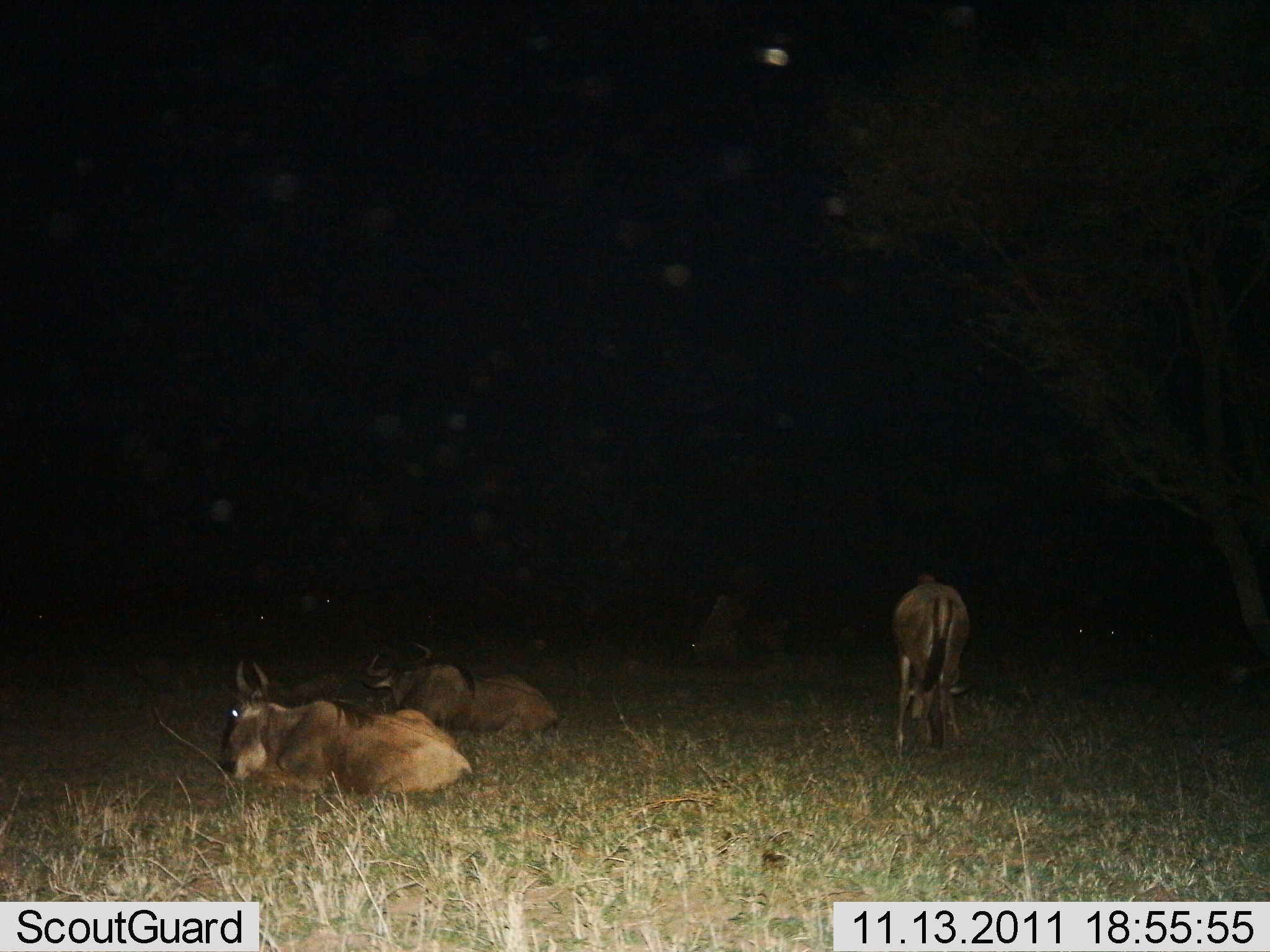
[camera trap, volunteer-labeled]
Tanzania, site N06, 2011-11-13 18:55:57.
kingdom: Animalia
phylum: Chordata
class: Mammalia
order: Artiodactyla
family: Bovidae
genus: Connochaetes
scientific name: Connochaetes taurinus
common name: blue wildebeest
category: wildebeest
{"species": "wildebeest (blue wildebeest) (Connochaetes taurinus)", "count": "4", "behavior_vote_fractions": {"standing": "42%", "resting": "92%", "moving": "0%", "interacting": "0%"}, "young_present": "0%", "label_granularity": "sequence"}